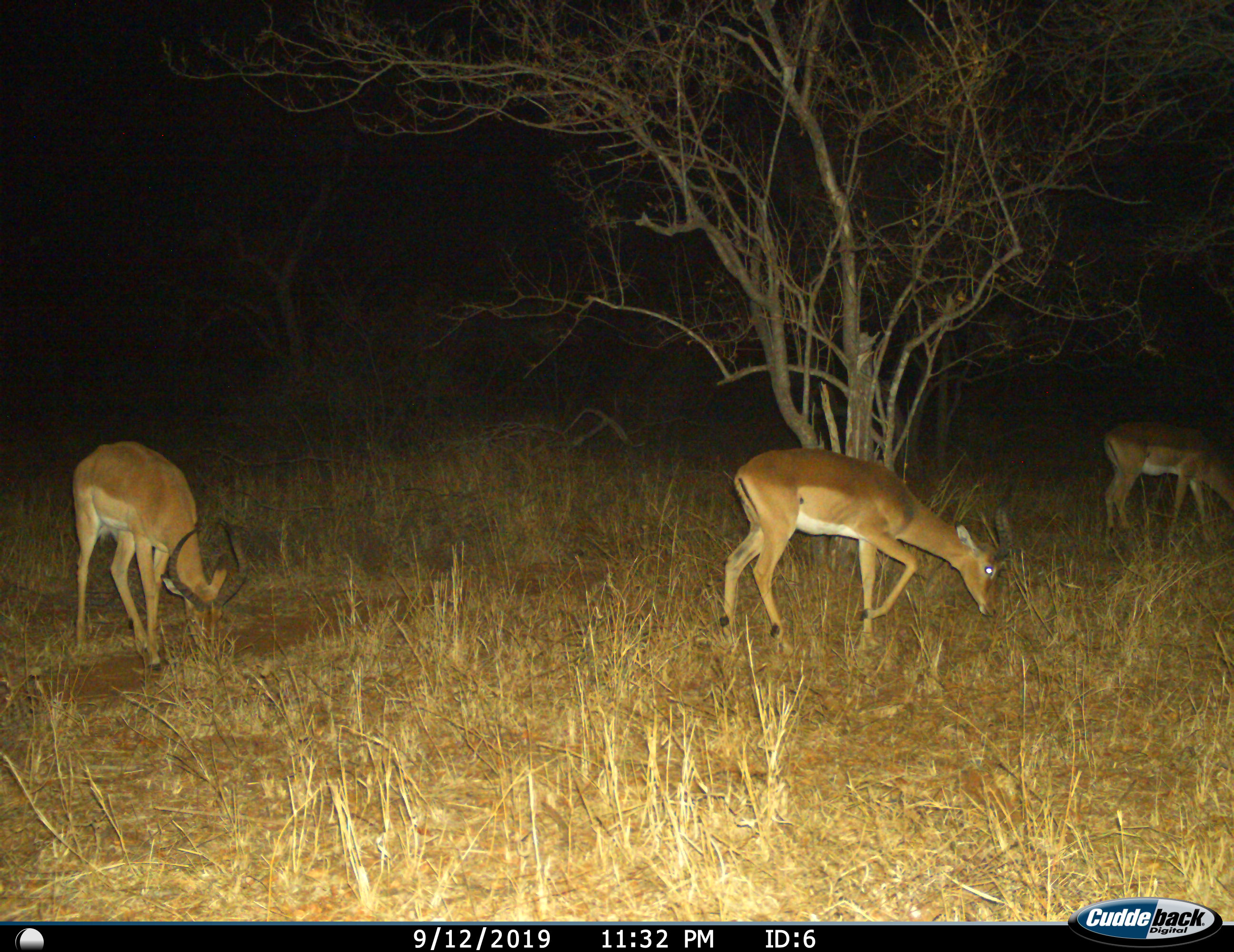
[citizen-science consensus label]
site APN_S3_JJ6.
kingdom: Animalia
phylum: Chordata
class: Mammalia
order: Artiodactyla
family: Bovidae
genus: Aepyceros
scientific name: Aepyceros melampus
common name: impala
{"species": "impala (Aepyceros melampus)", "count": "3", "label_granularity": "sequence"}